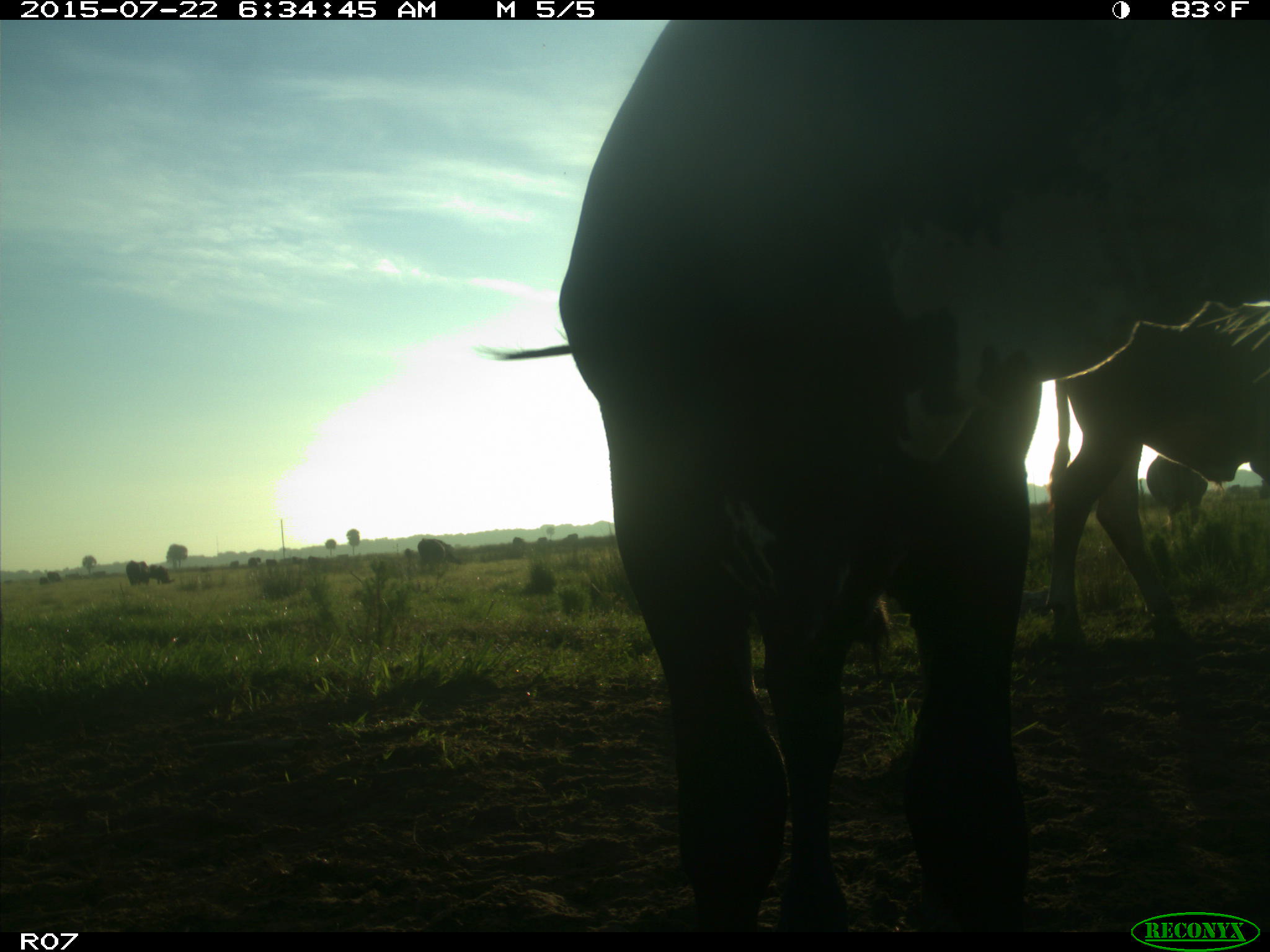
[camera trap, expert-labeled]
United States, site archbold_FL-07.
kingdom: Animalia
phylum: Chordata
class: Mammalia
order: Artiodactyla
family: Bovidae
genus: Bos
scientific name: Bos taurus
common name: domestic cow